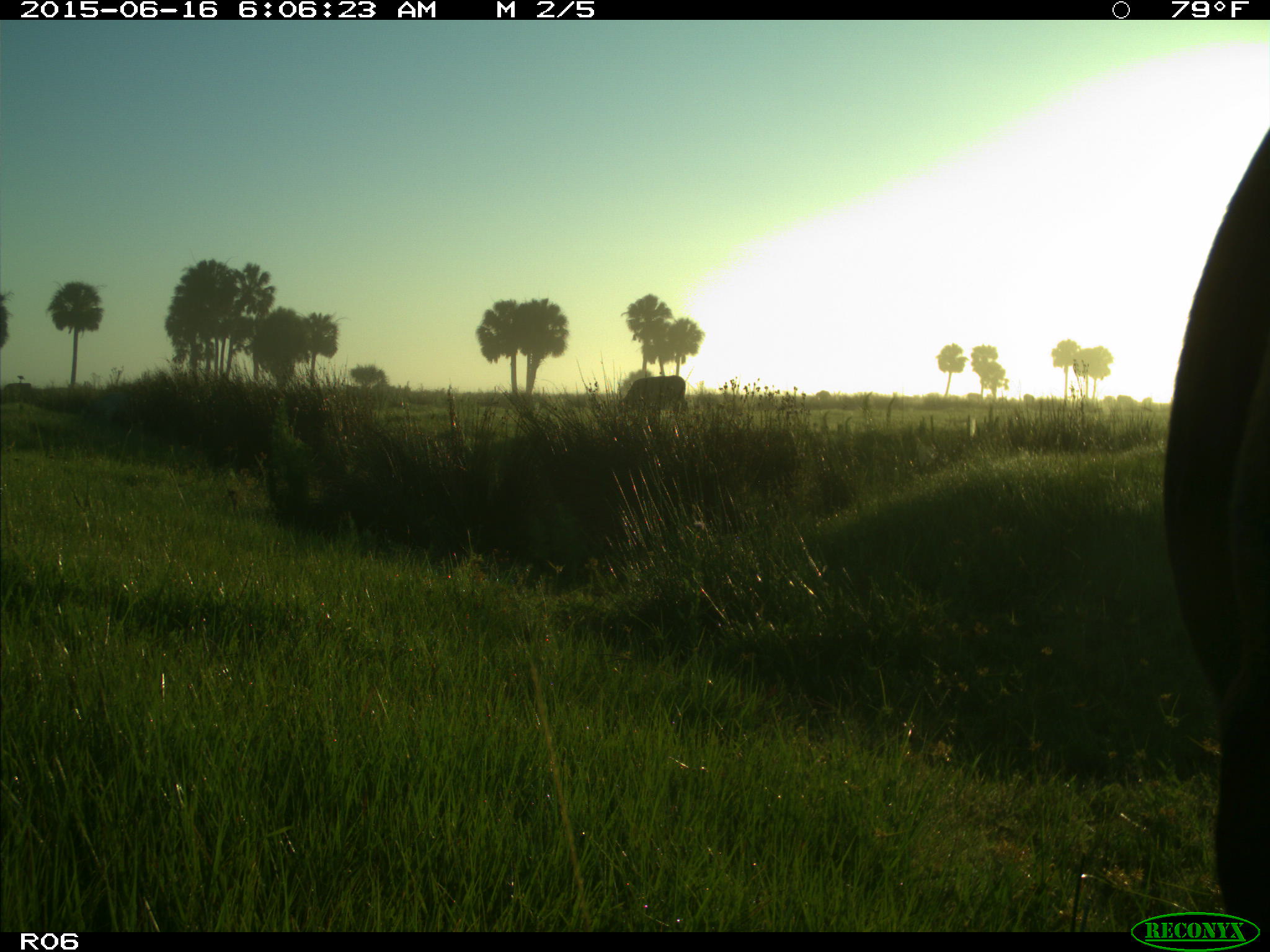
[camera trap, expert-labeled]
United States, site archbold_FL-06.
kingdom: Animalia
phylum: Chordata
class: Mammalia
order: Artiodactyla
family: Bovidae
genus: Bos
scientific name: Bos taurus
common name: domestic cow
Bos taurus (domestic cow).